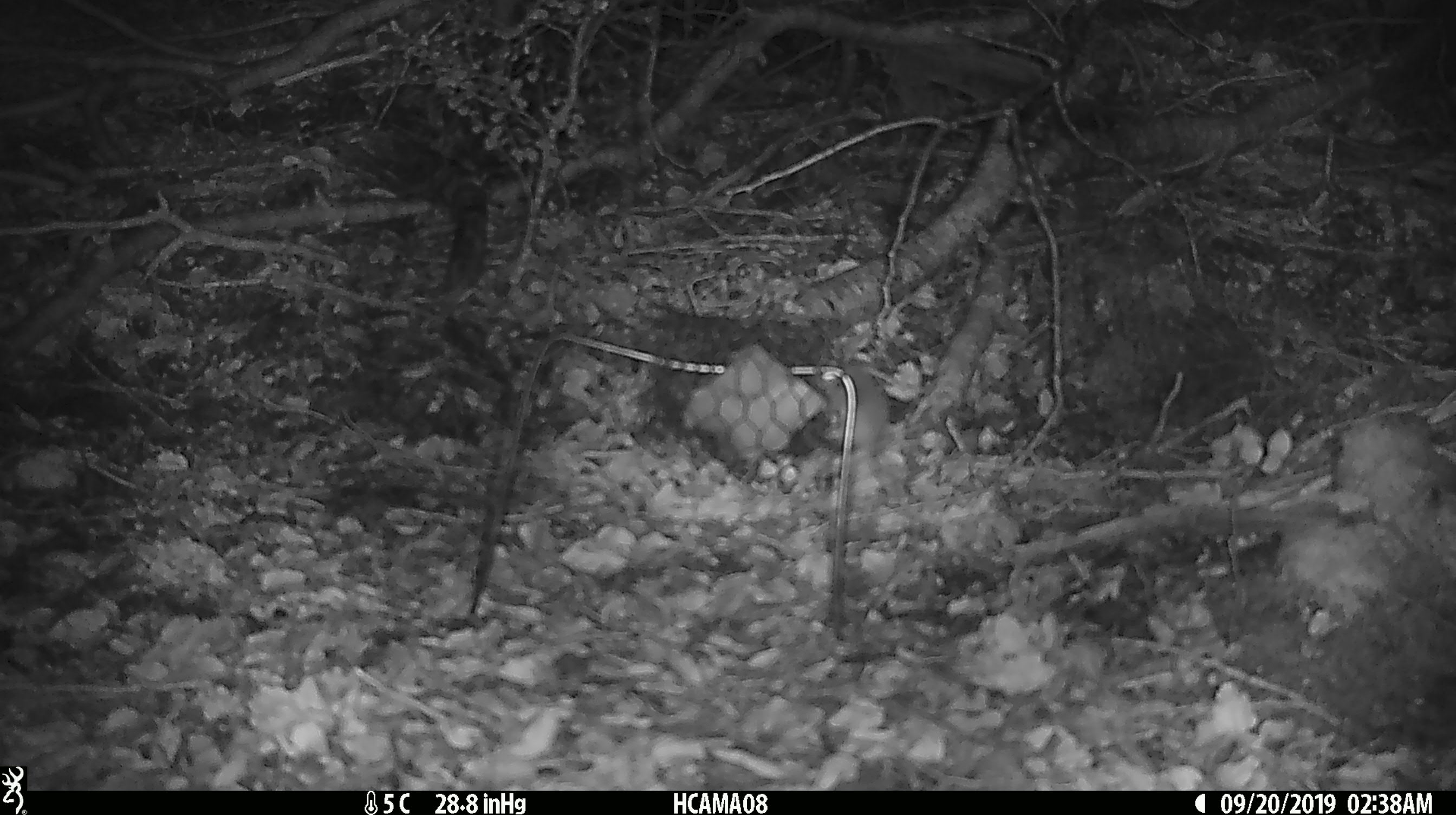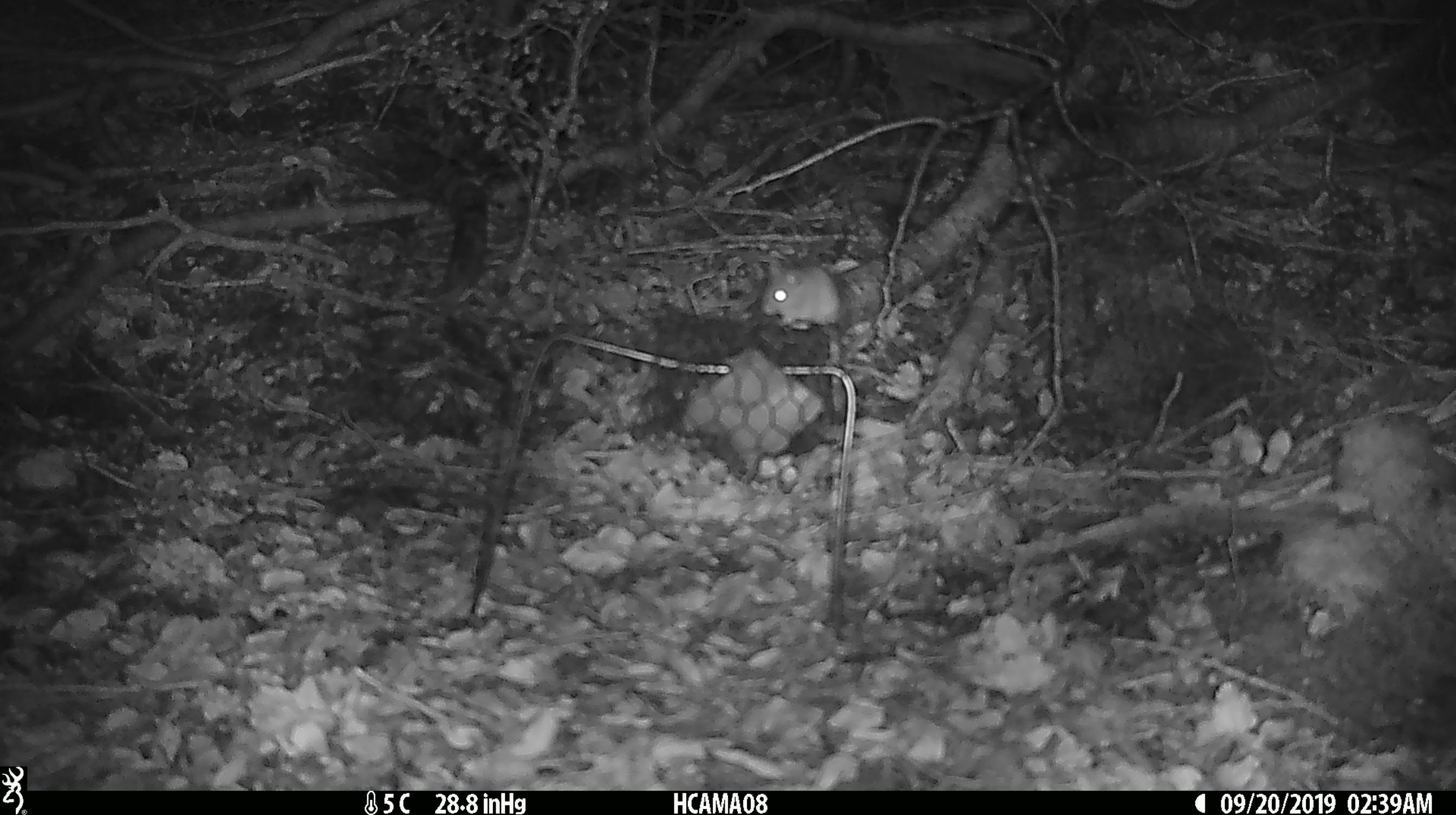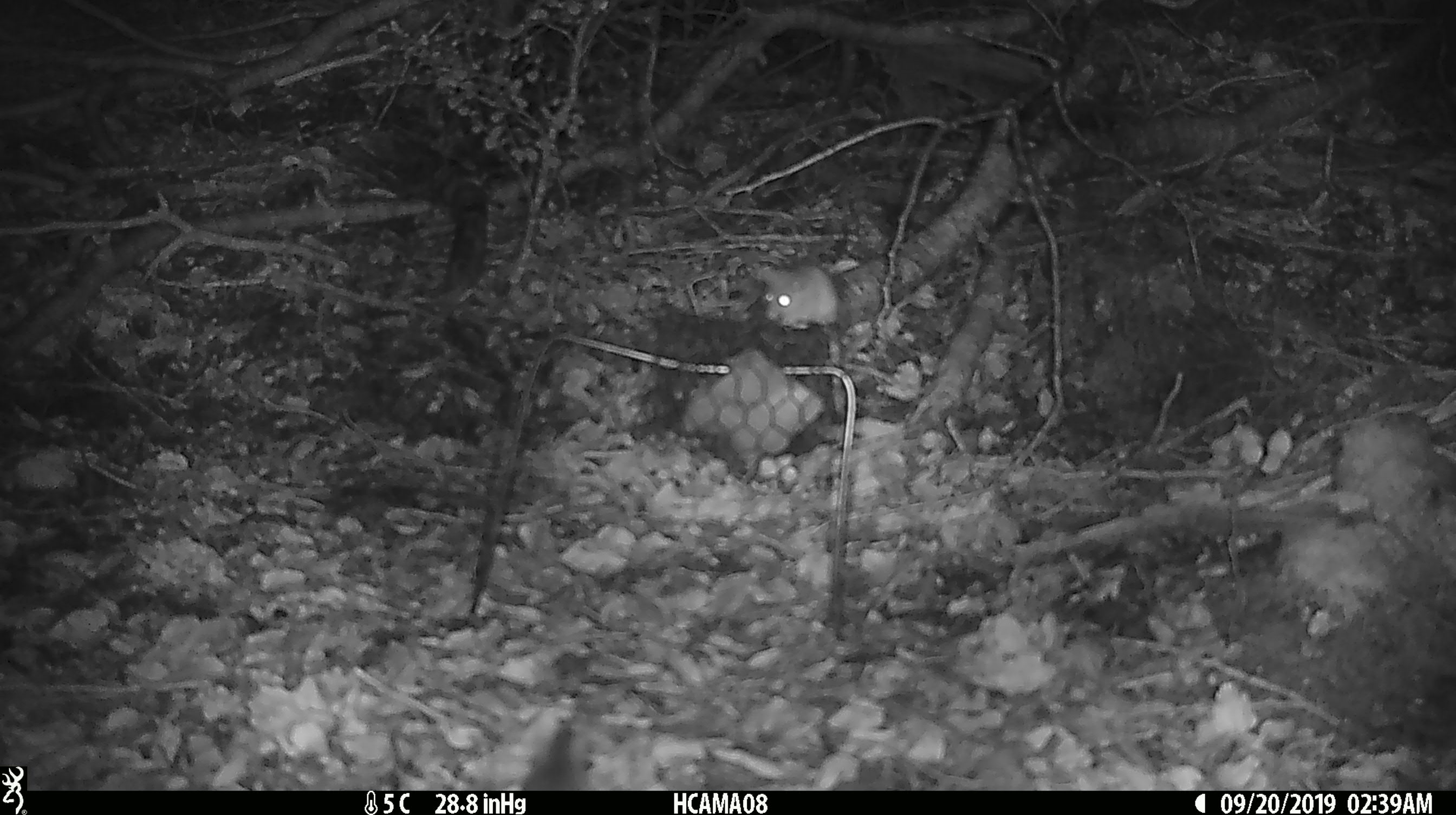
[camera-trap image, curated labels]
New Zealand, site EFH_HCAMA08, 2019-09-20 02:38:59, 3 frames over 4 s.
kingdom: Animalia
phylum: Chordata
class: Mammalia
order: Rodentia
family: Muridae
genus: Mus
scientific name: Mus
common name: mouse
Mouse (Mus).